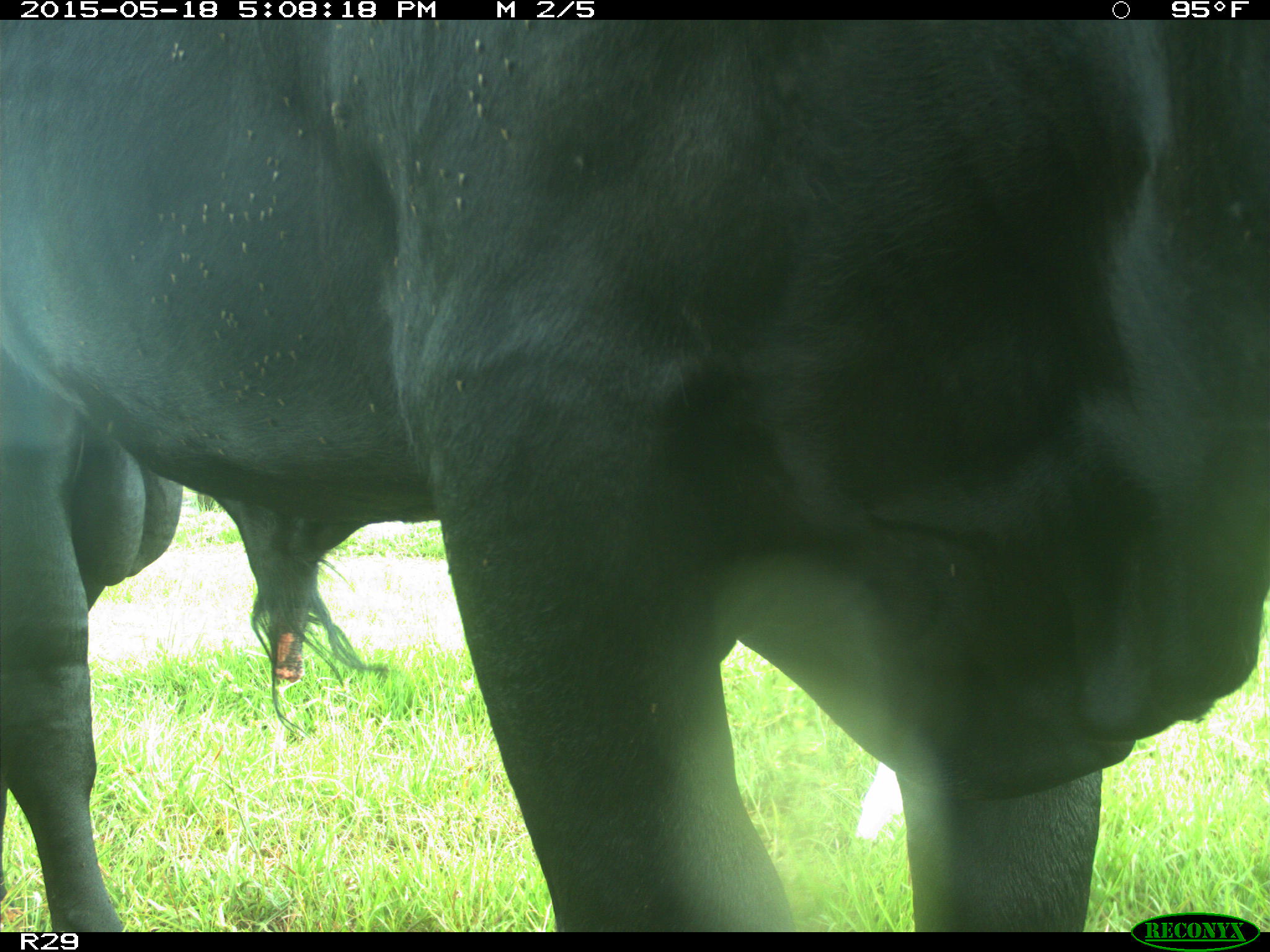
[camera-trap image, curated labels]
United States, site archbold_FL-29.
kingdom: Animalia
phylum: Chordata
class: Mammalia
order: Artiodactyla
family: Bovidae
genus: Bos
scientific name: Bos taurus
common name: domestic cow